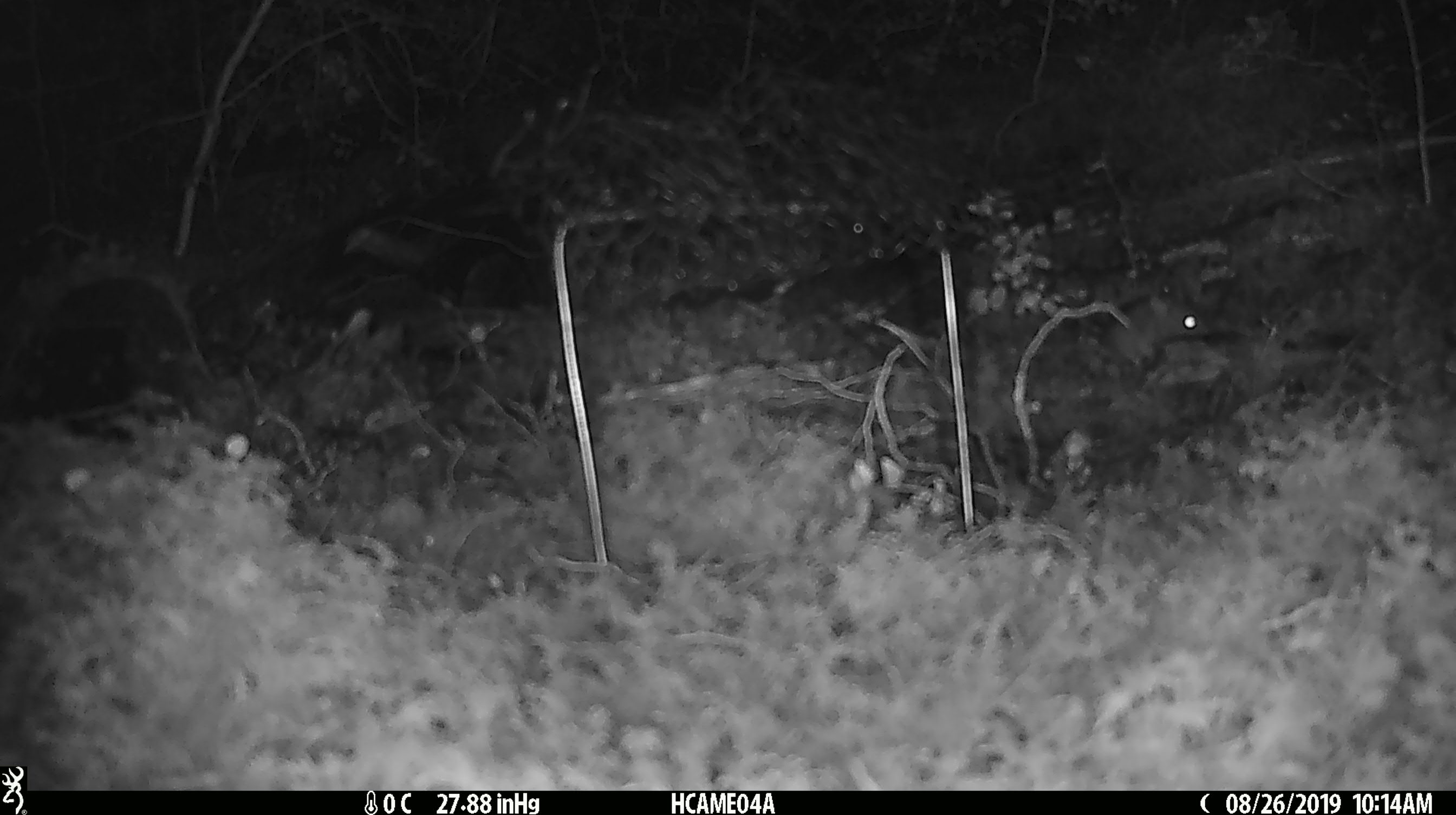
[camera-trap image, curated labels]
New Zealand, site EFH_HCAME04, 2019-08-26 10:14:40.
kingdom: Animalia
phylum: Chordata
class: Mammalia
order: Rodentia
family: Muridae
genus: Mus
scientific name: Mus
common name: mouse